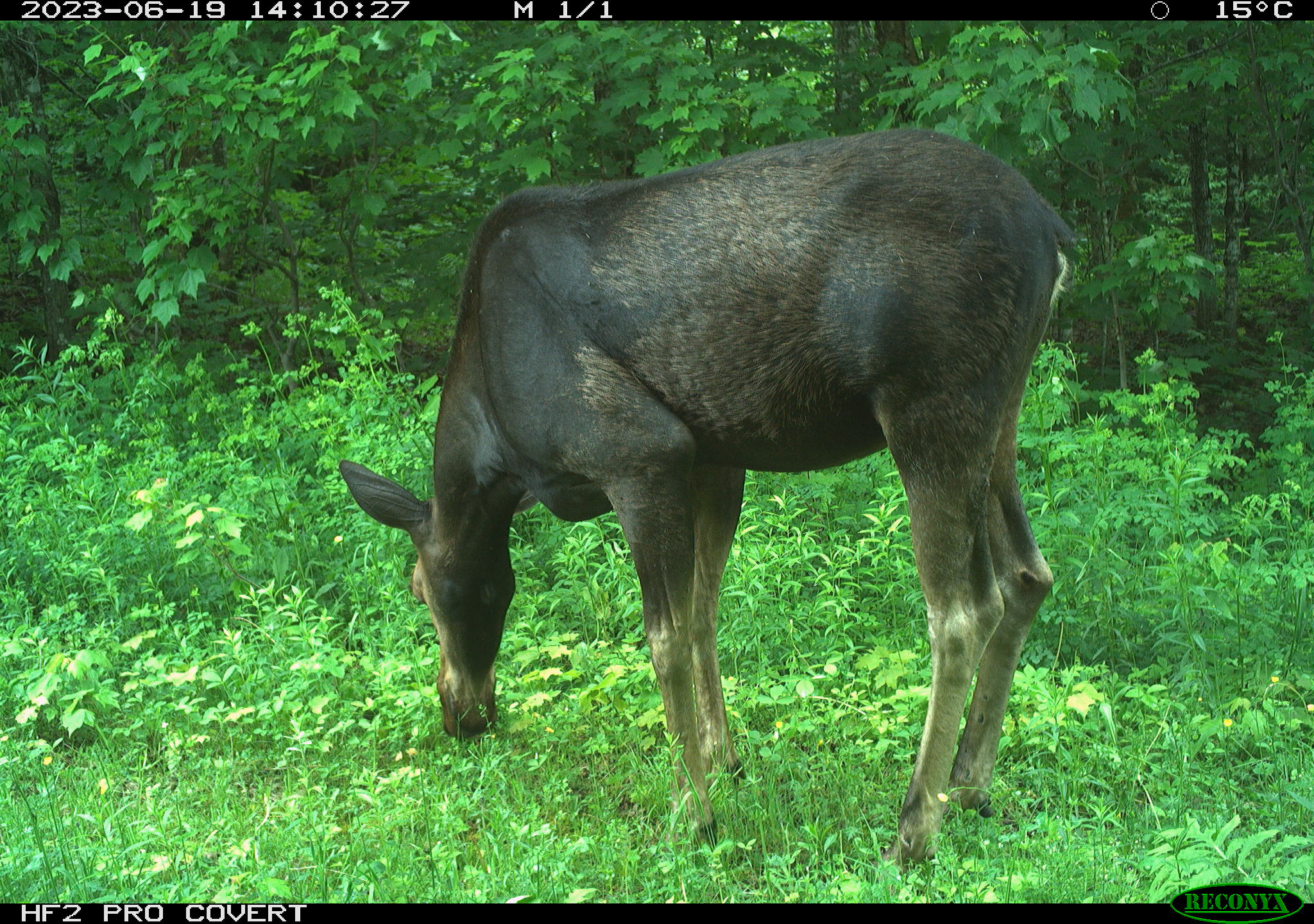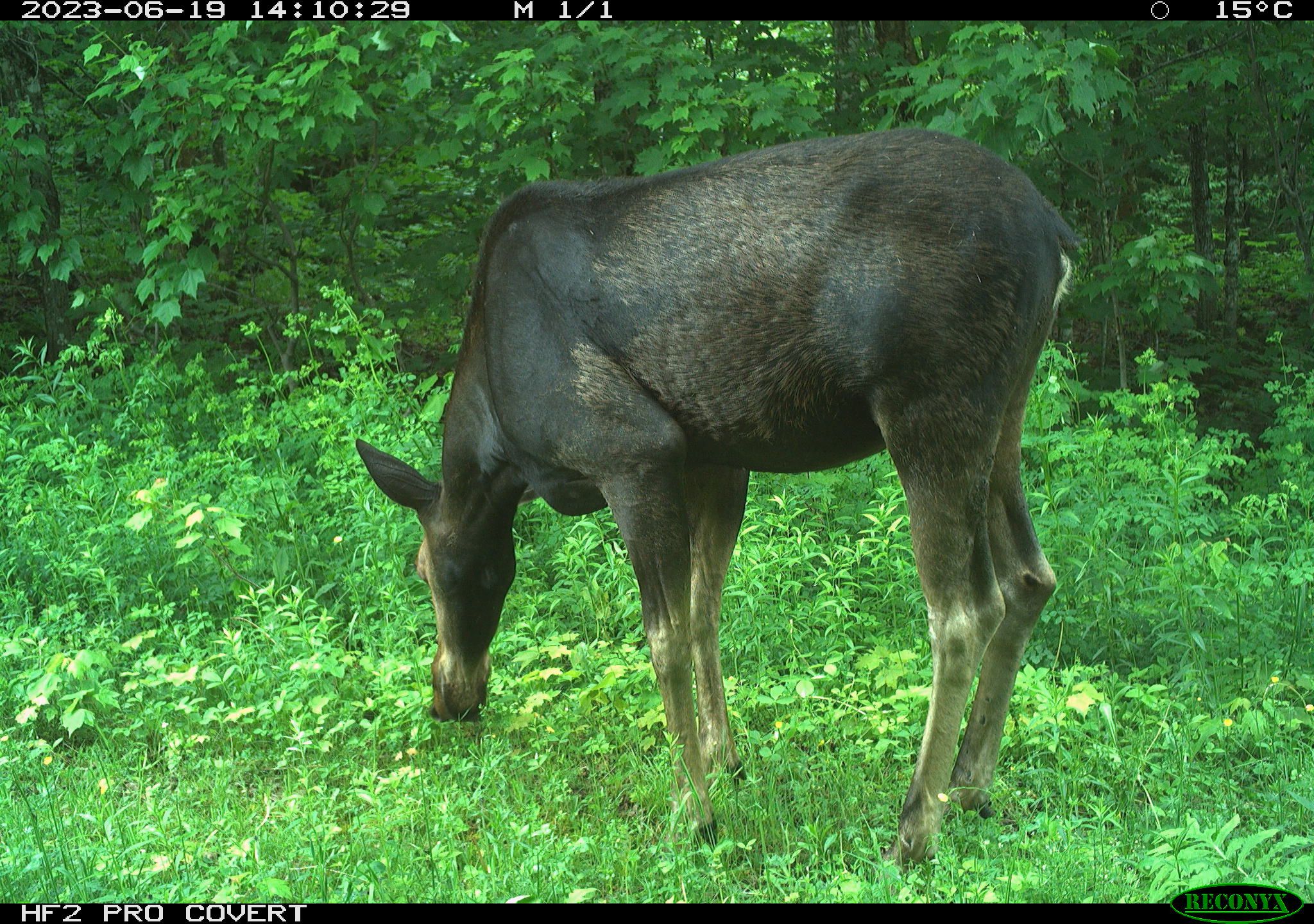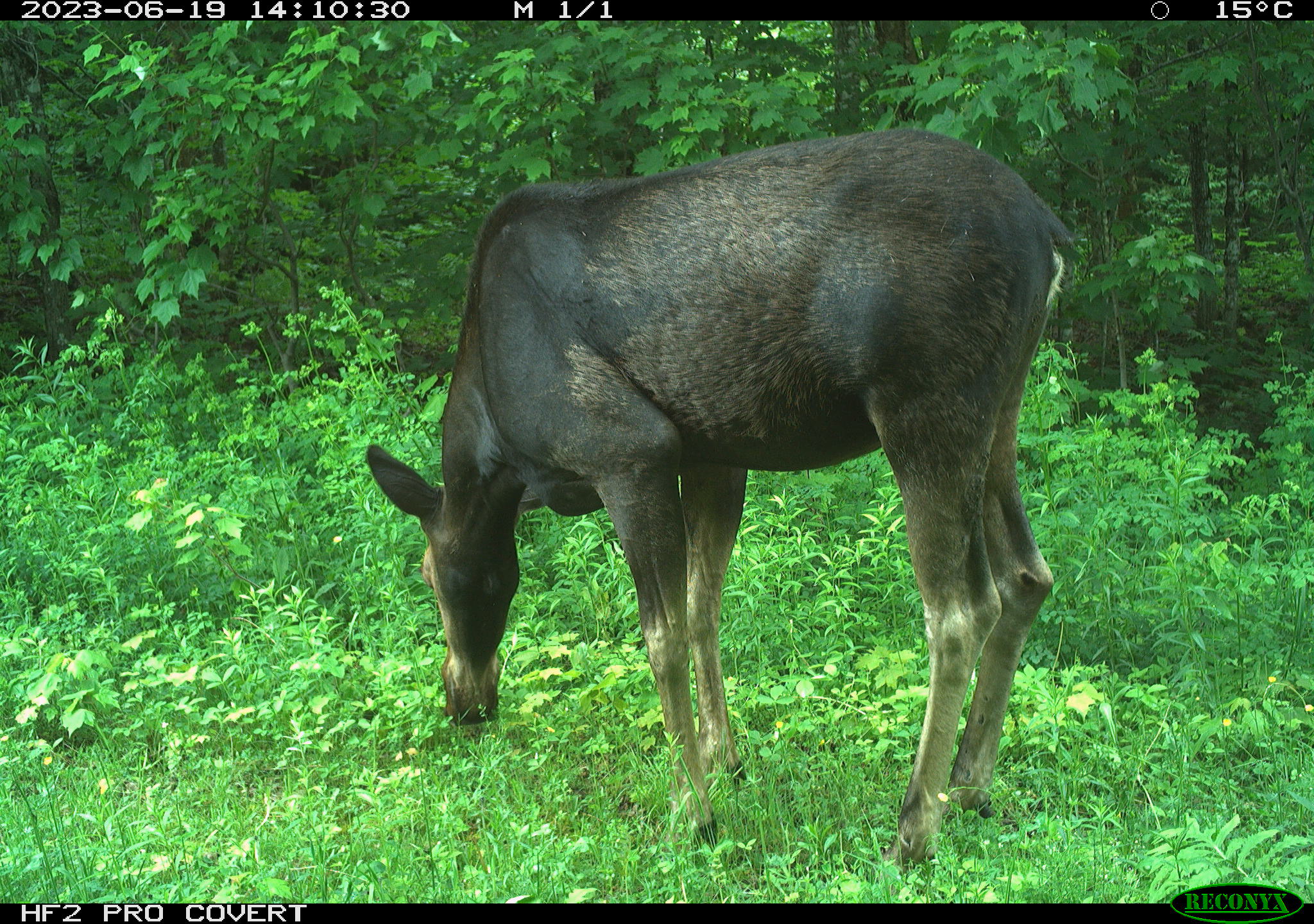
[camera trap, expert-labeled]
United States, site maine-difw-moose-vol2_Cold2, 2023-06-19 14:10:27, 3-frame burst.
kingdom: Animalia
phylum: Chordata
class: Mammalia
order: Artiodactyla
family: Cervidae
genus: Alces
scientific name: Alces alces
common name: moose